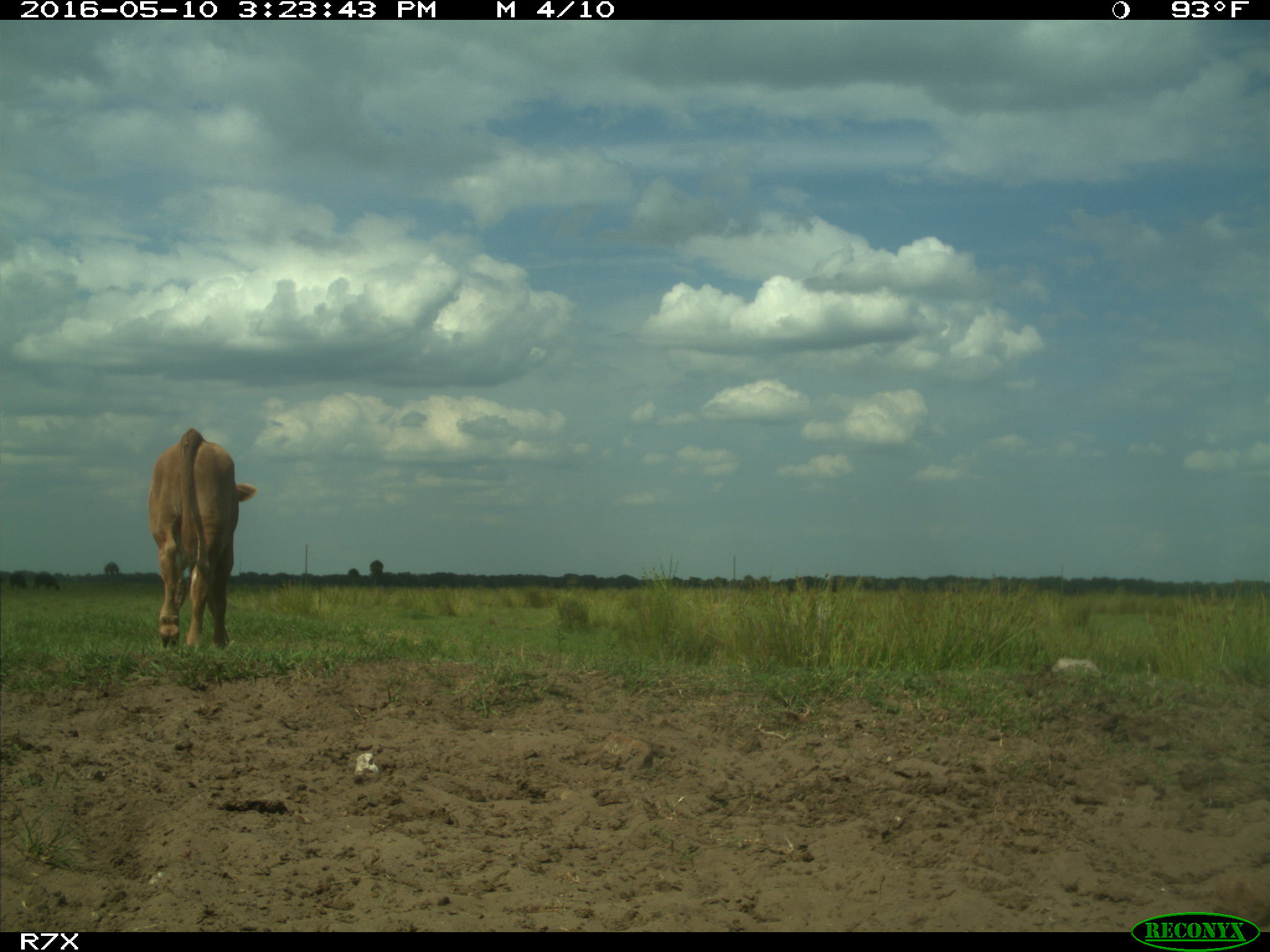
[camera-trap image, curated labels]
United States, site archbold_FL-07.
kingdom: Animalia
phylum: Chordata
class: Mammalia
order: Artiodactyla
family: Bovidae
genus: Bos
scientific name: Bos taurus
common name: domestic cow